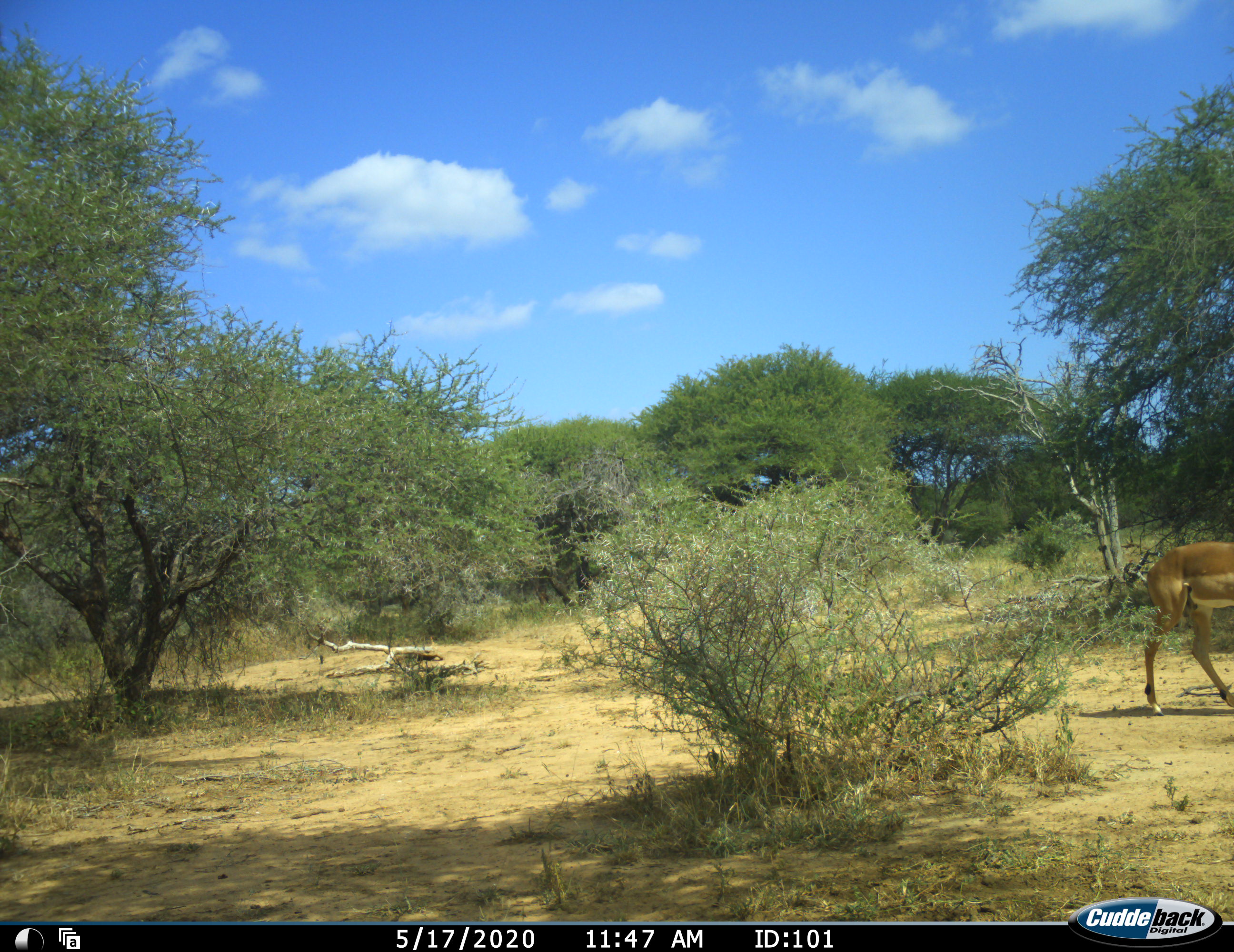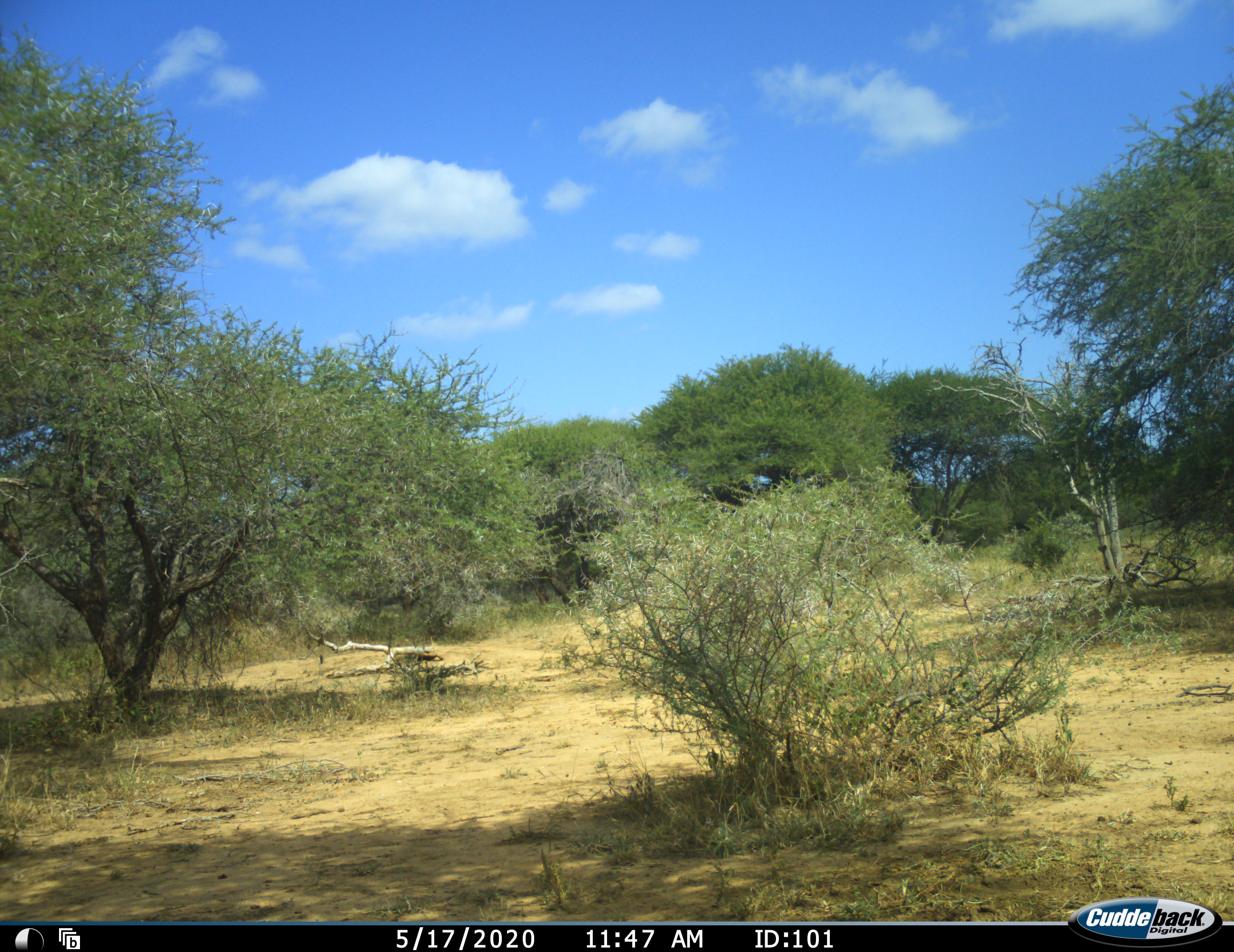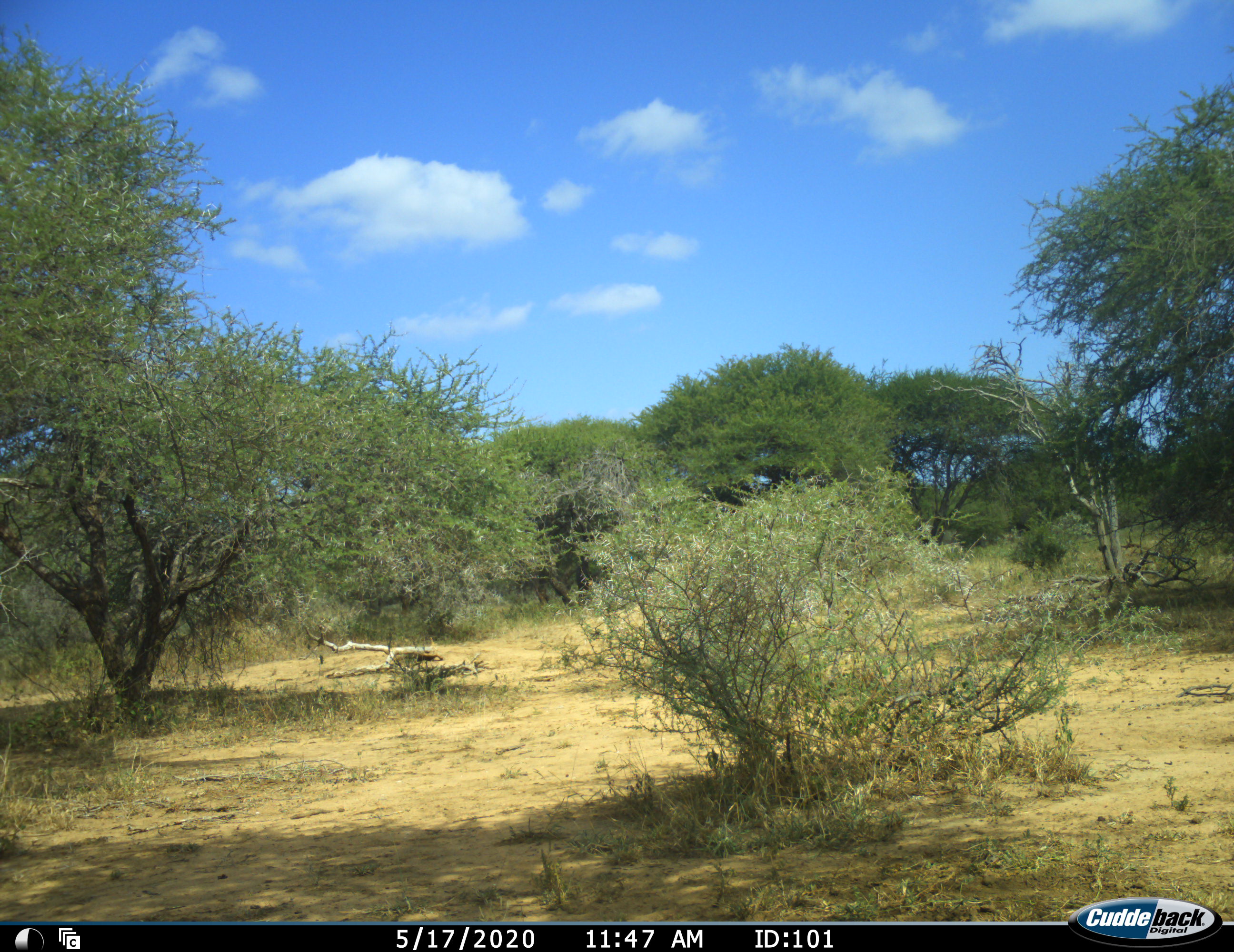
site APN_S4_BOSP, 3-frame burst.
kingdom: Animalia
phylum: Chordata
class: Mammalia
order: Artiodactyla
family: Bovidae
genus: Aepyceros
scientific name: Aepyceros melampus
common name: impala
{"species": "impala (Aepyceros melampus)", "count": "1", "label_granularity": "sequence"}